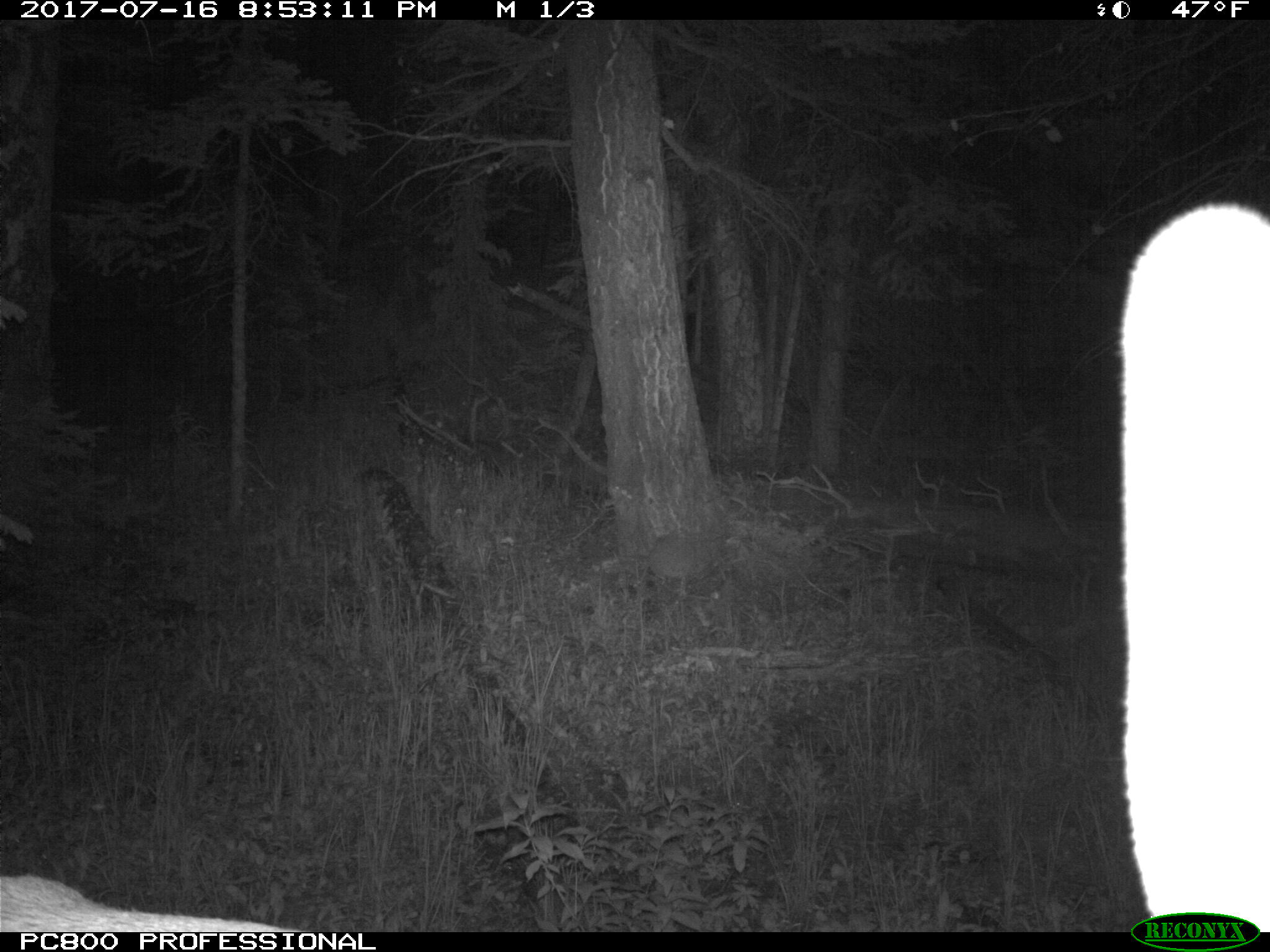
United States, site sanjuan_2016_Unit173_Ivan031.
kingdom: Animalia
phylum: Chordata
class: Mammalia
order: Artiodactyla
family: Cervidae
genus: Cervus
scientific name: Cervus elaphus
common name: red deer